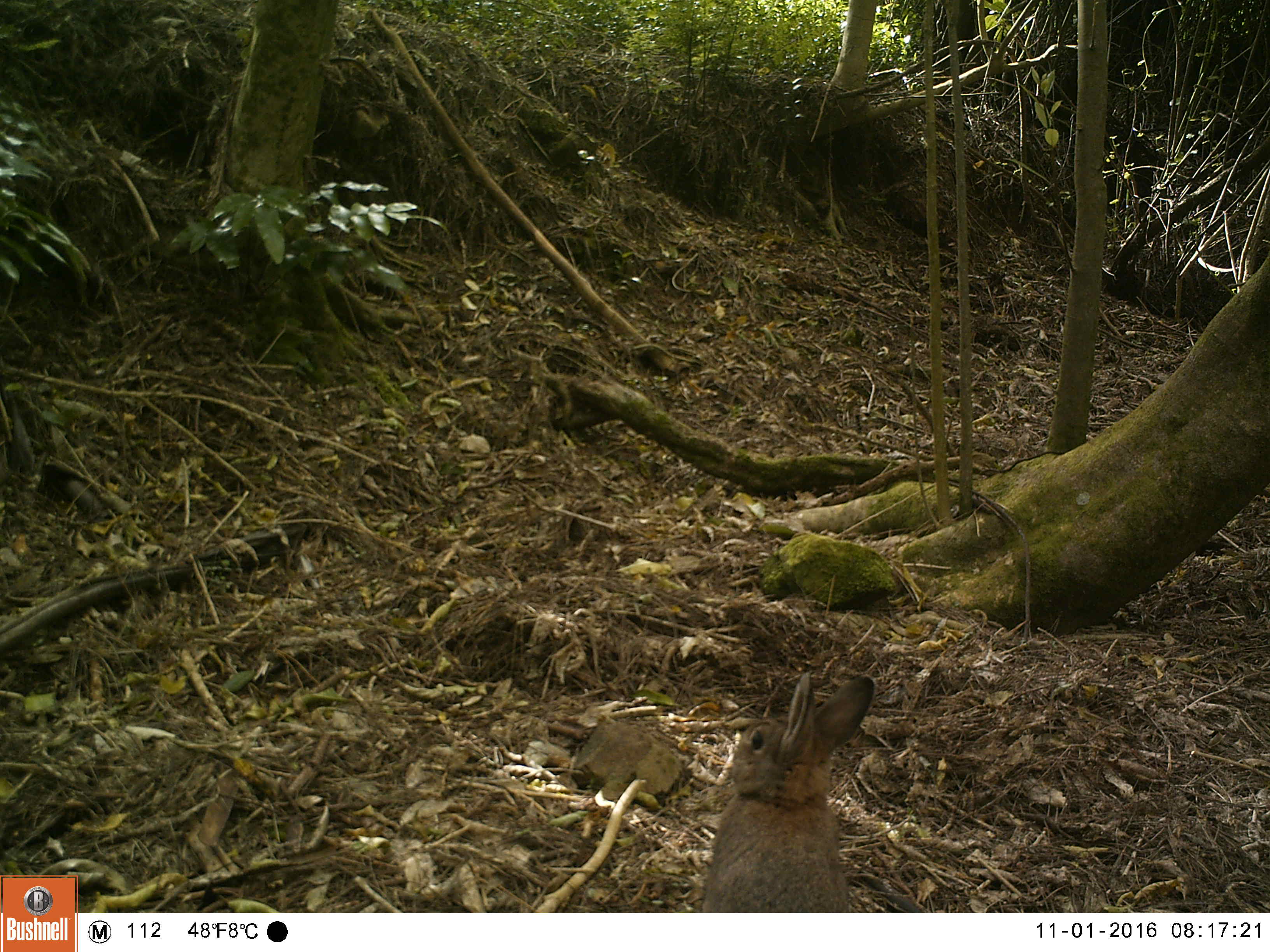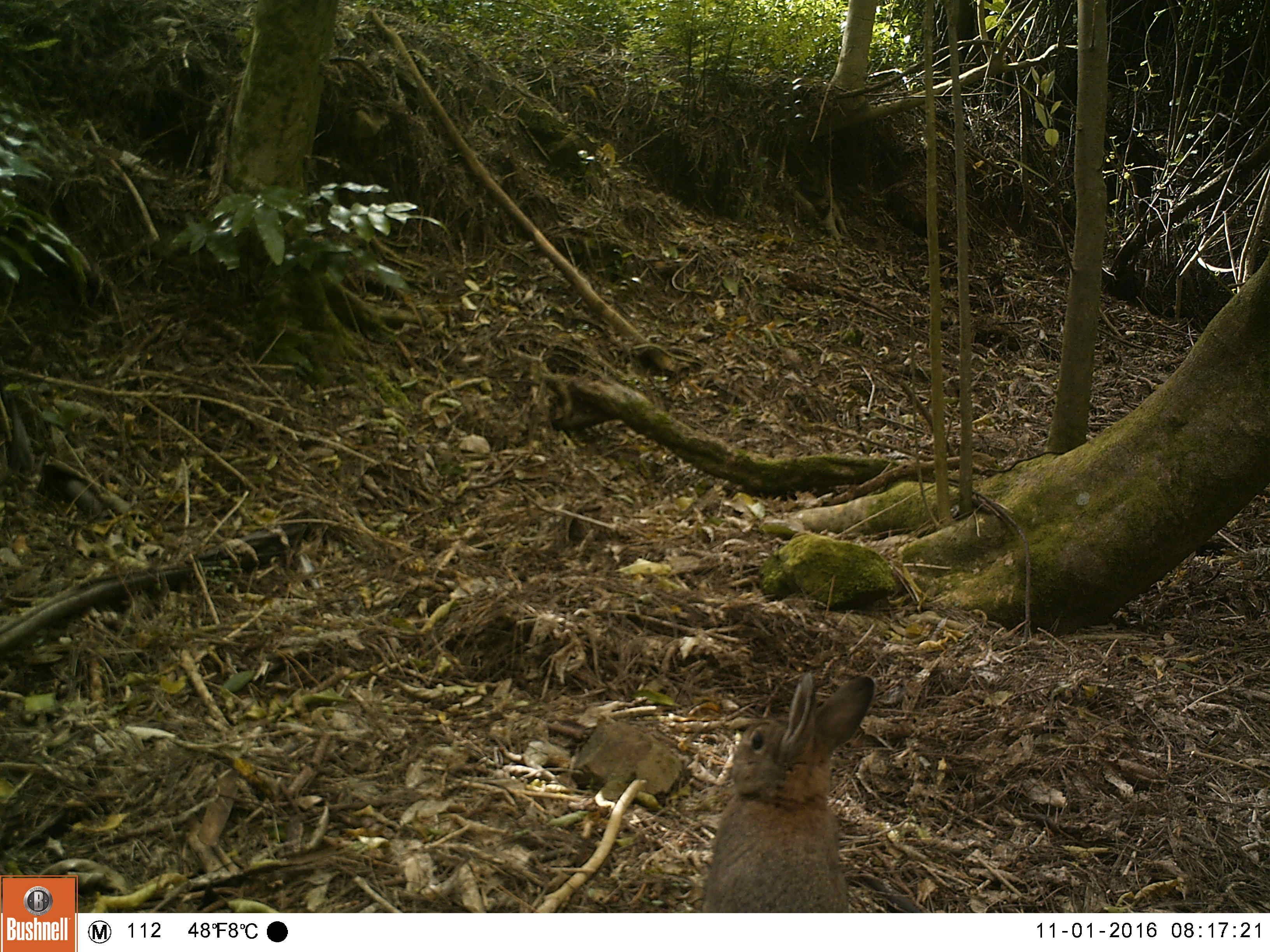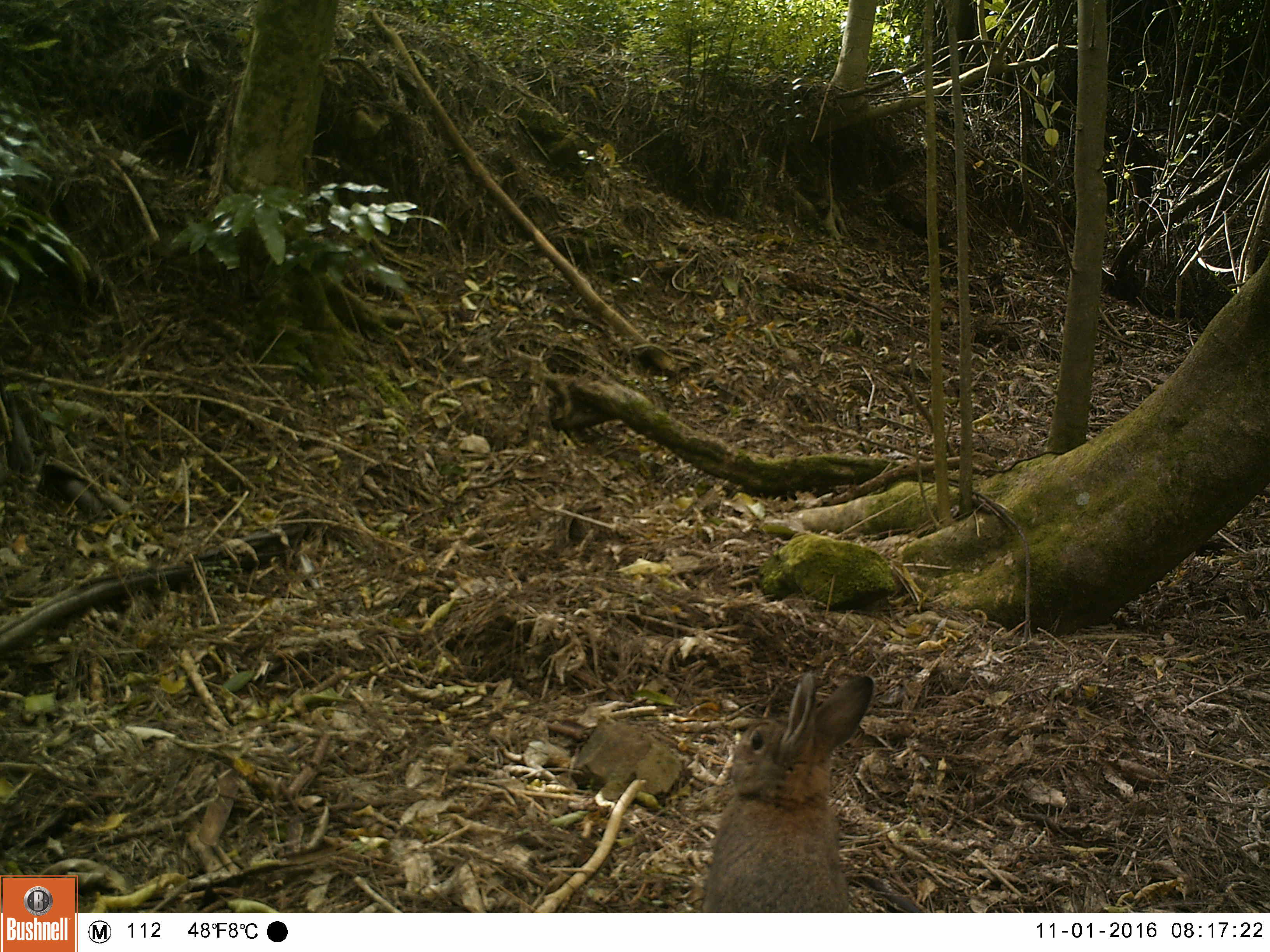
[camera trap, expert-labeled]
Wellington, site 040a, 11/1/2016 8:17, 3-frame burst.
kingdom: Animalia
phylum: Chordata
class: Mammalia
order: Lagomorpha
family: Leporidae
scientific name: Leporidae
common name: rabbit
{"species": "rabbit (Leporidae)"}